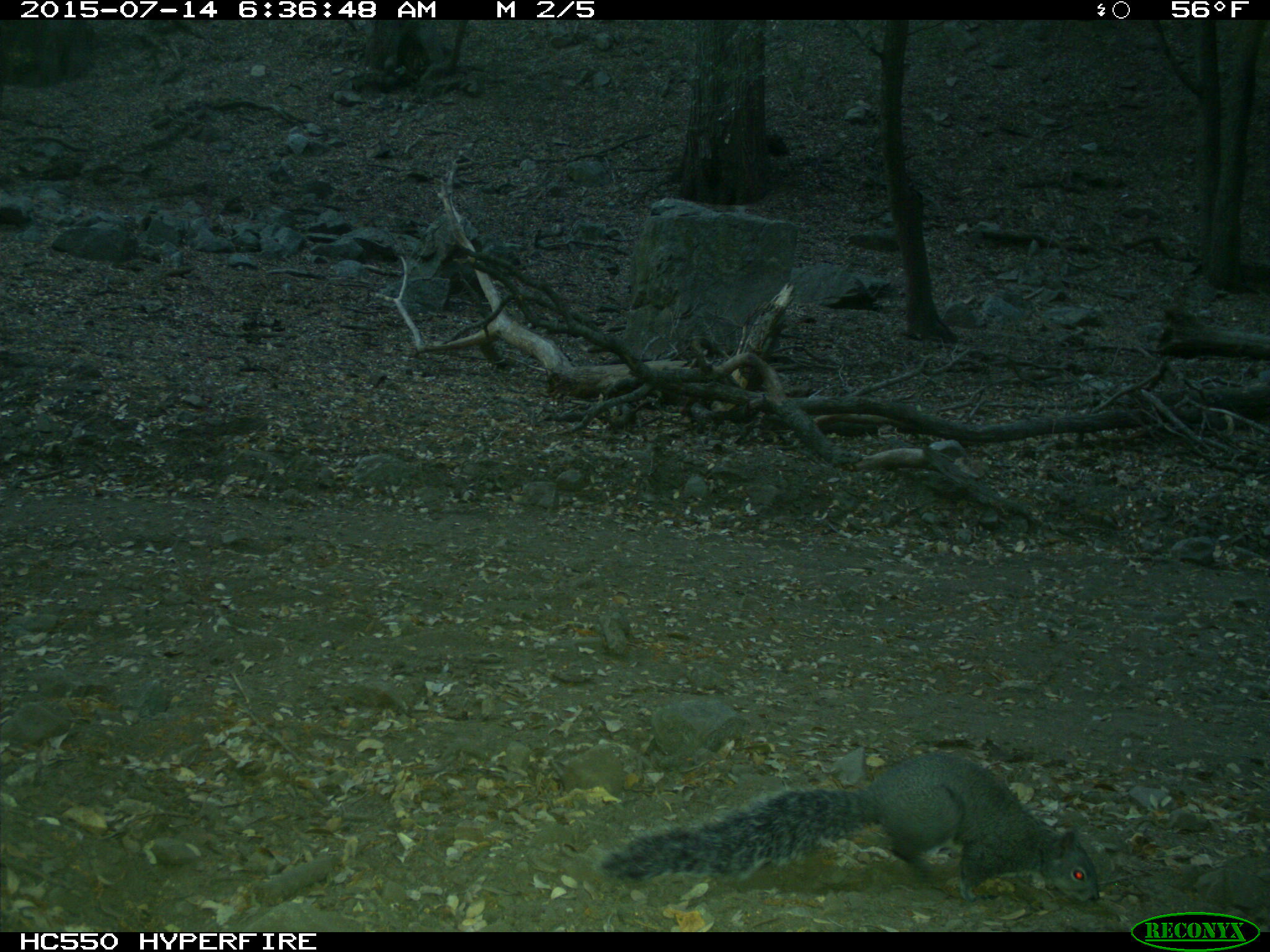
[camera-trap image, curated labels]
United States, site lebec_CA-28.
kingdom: Animalia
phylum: Chordata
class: Mammalia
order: Rodentia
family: Sciuridae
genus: Sciurus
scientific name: Sciurus carolinensis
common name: eastern gray squirrel